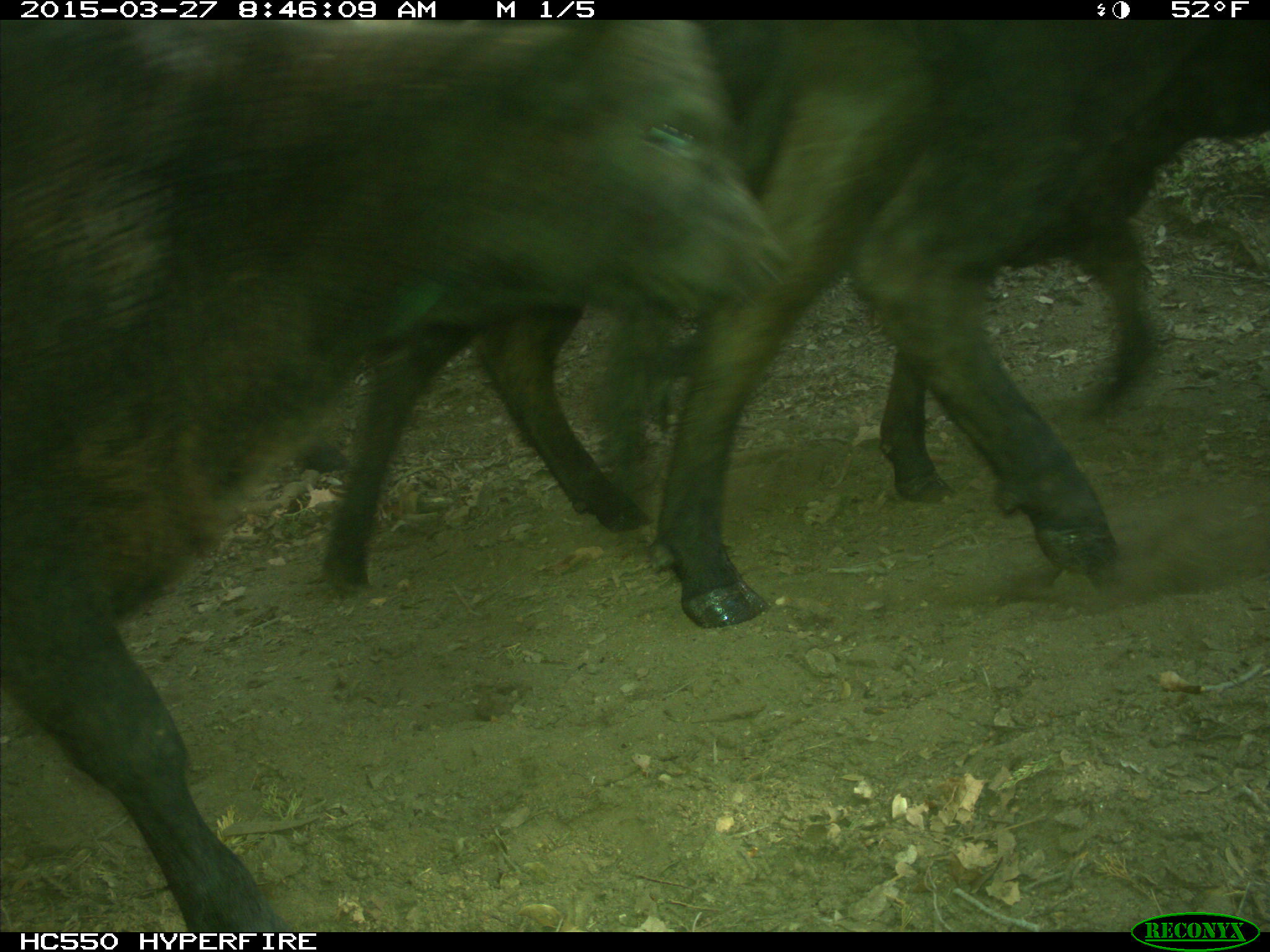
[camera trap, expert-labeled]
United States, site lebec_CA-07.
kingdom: Animalia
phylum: Chordata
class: Mammalia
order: Artiodactyla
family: Bovidae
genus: Bos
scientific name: Bos taurus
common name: domestic cow